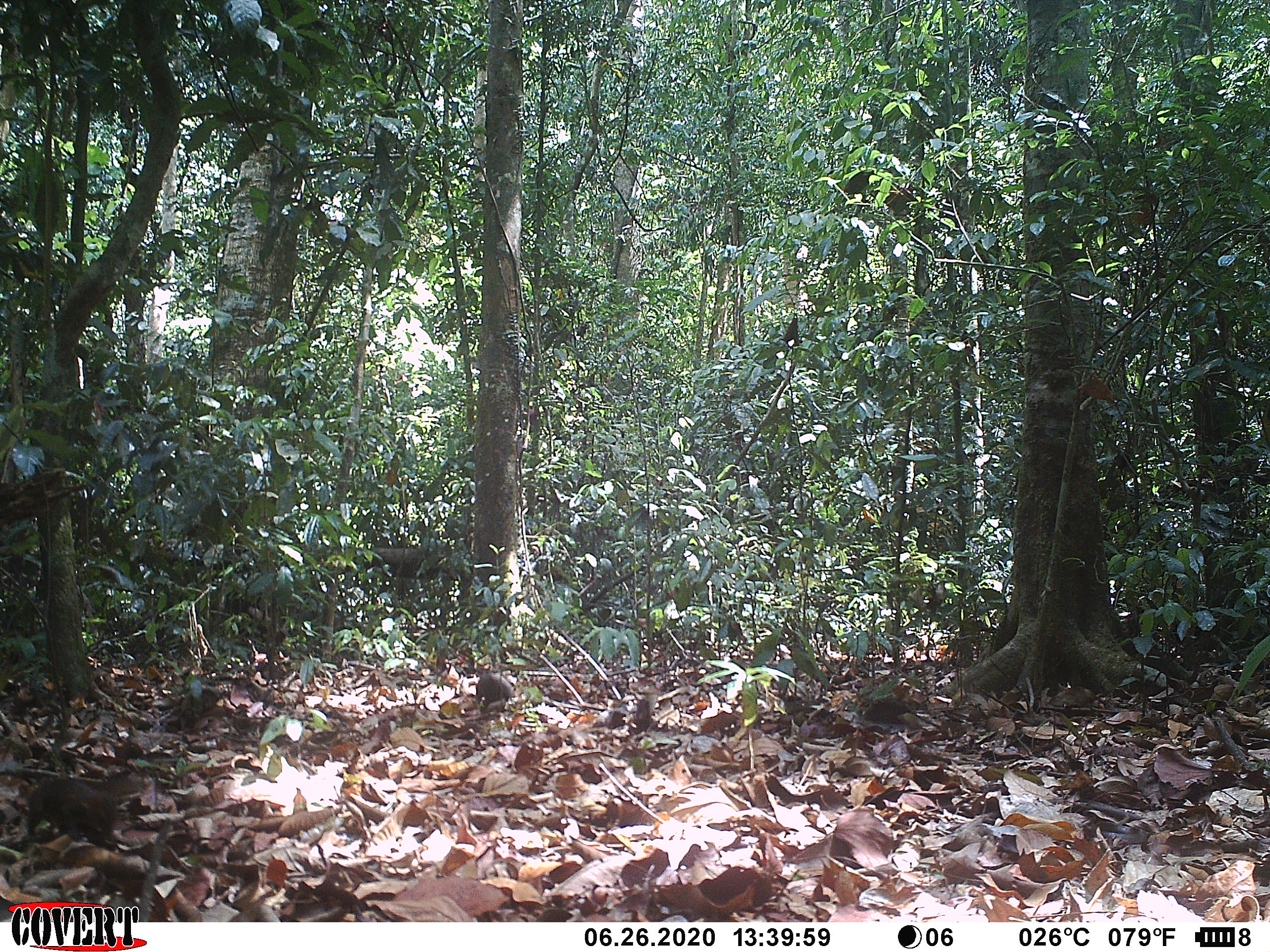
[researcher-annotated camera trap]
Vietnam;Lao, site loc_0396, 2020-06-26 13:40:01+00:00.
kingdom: Animalia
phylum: Chordata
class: Mammalia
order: Scandentia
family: Tupaiidae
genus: Tupaia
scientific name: Tupaia belangeri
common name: northern treeshrew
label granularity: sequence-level